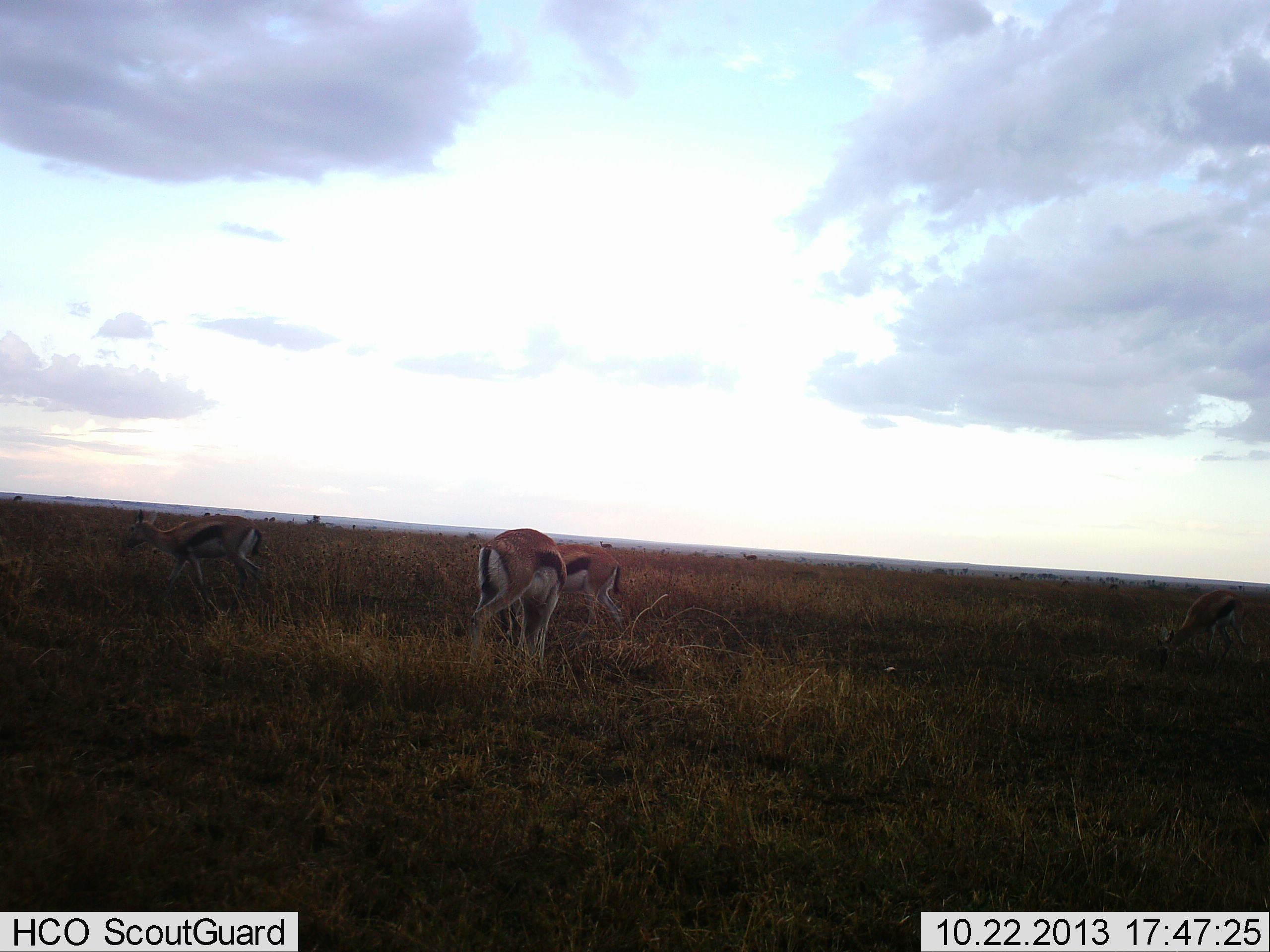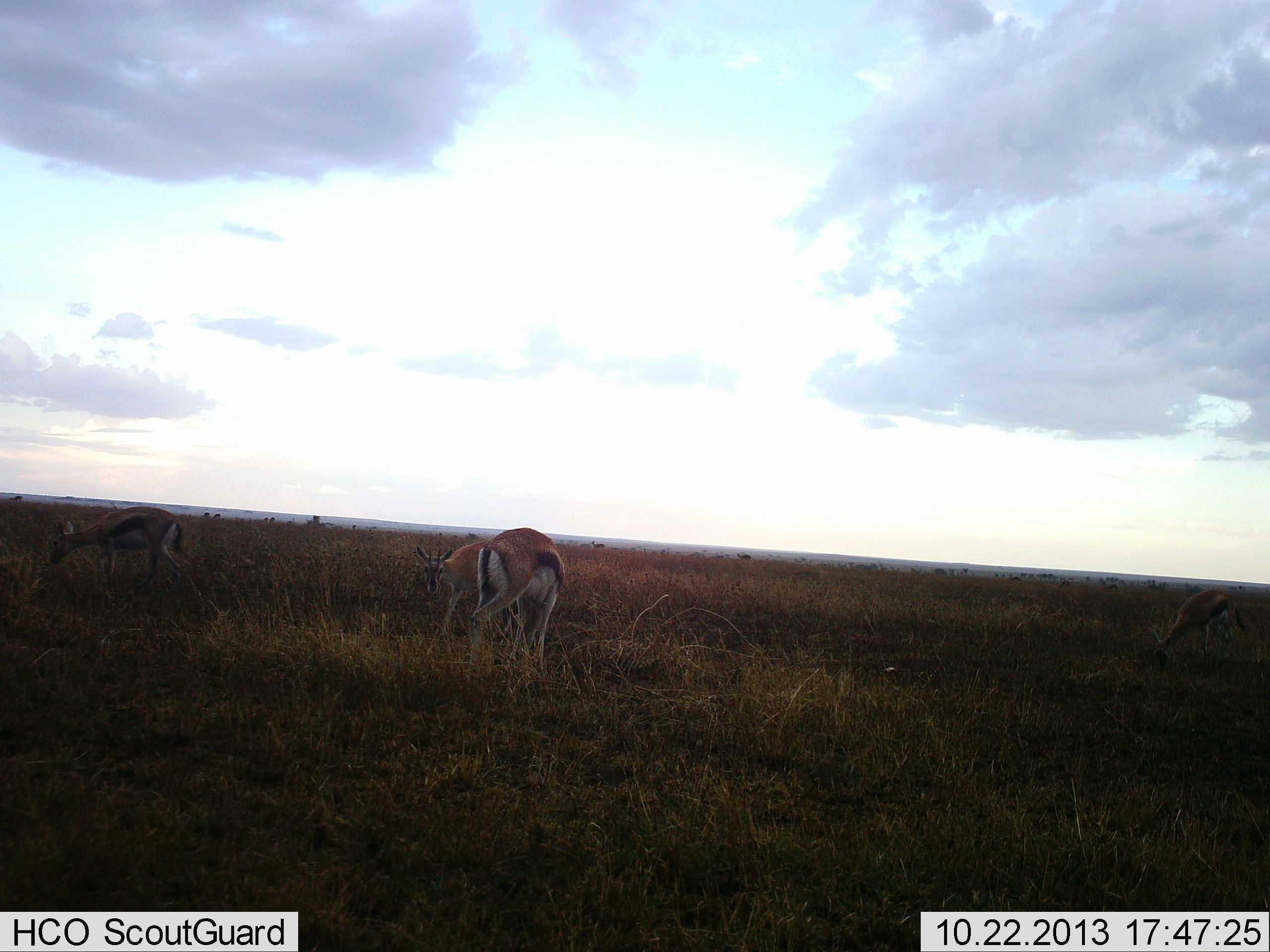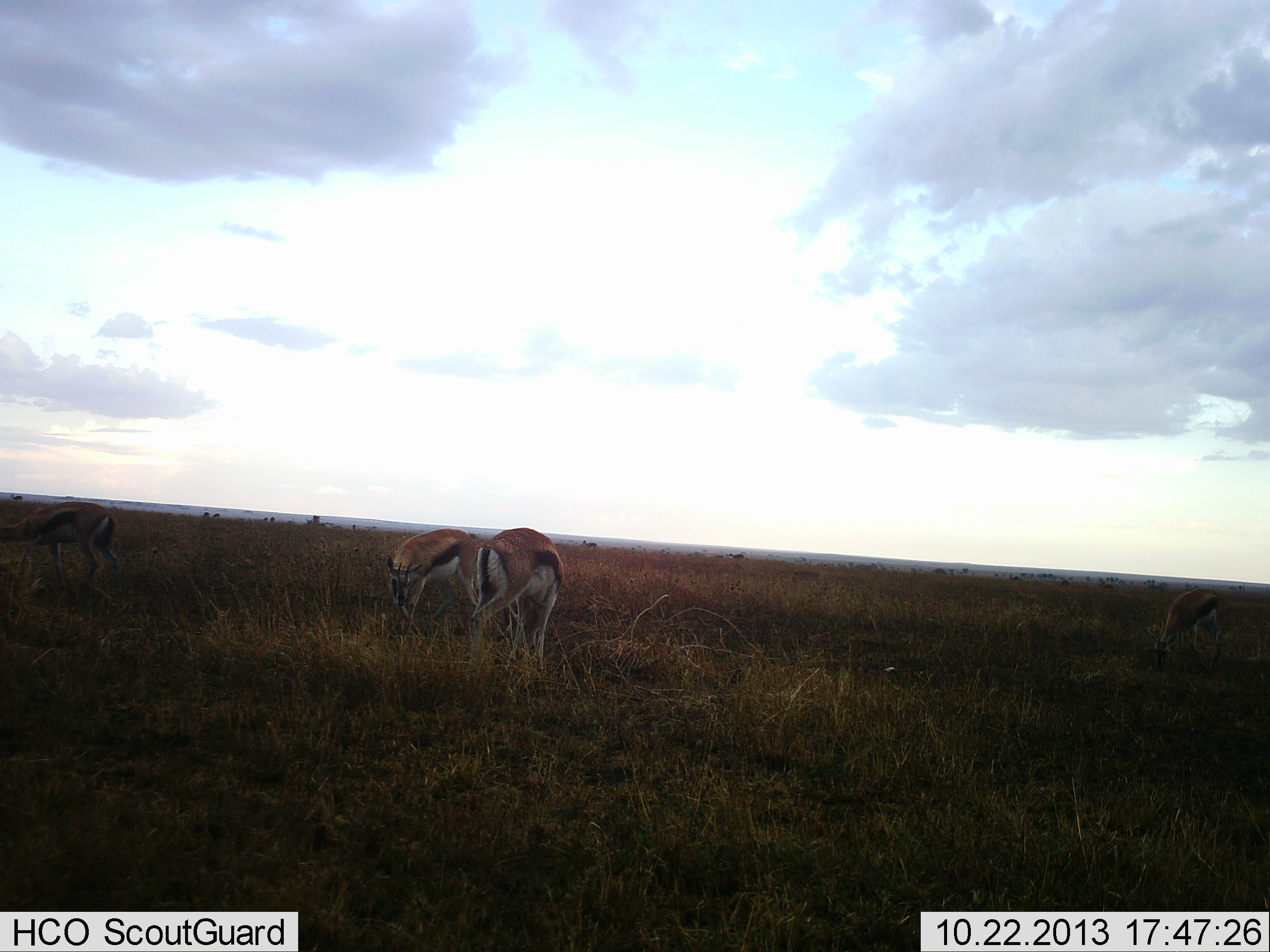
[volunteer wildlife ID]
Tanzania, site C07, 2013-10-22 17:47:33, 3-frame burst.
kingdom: Animalia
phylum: Chordata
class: Mammalia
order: Artiodactyla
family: Bovidae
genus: Eudorcas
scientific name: Eudorcas thomsonii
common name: thomson's gazelle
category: gazellethomsons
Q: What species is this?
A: Gazellethomsons (thomson's gazelle) (Eudorcas thomsonii).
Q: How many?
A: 4.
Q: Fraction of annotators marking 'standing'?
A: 20%.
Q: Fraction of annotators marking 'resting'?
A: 0%.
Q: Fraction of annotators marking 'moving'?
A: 70%.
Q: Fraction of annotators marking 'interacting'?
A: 0%.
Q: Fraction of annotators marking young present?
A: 0%.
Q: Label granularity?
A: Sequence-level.